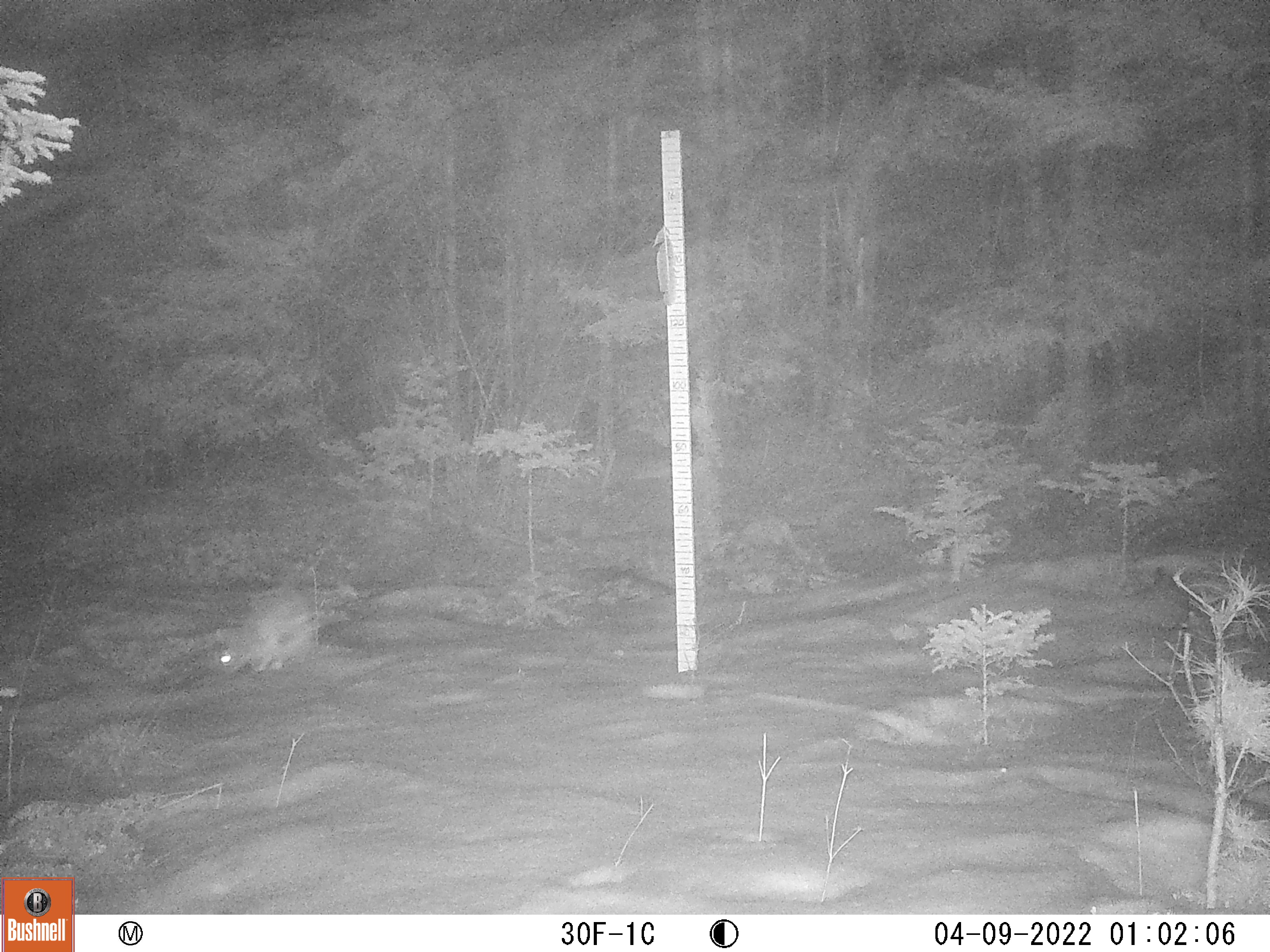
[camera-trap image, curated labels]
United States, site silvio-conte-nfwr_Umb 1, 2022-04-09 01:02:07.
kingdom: Animalia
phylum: Chordata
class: Mammalia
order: Lagomorpha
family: Leporidae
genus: Lepus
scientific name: Lepus americanus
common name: snowshoe hare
Snowshoe hare (Lepus americanus).